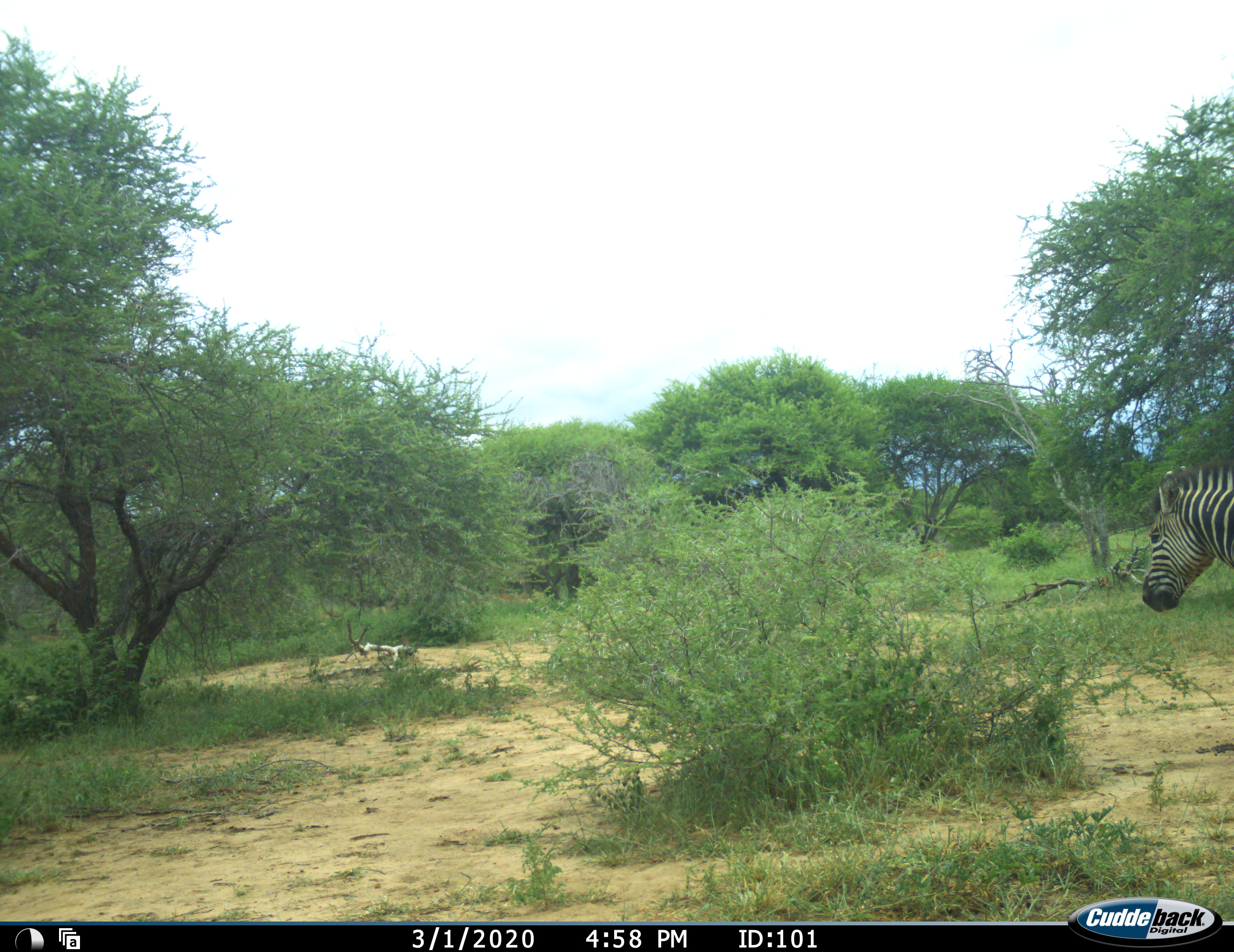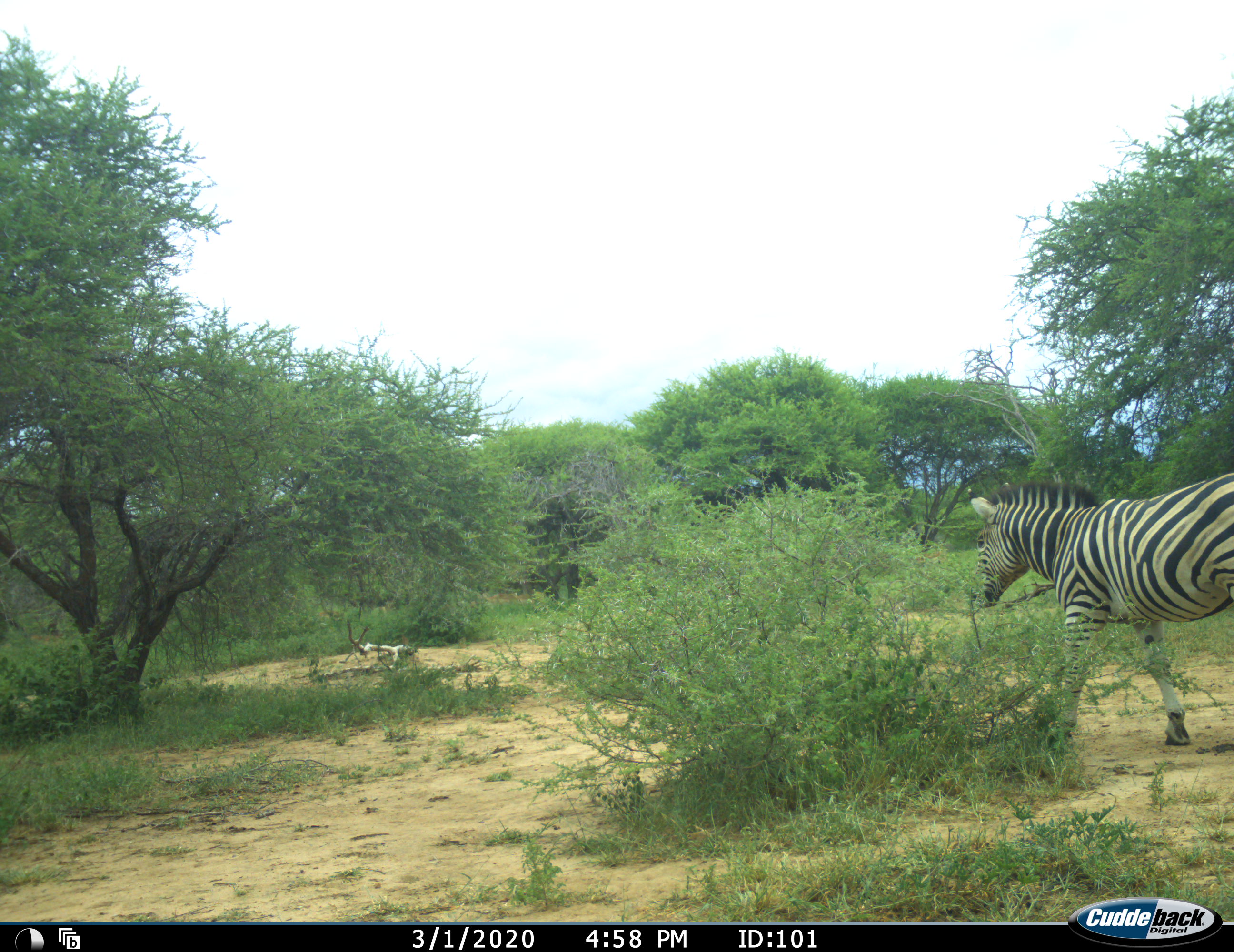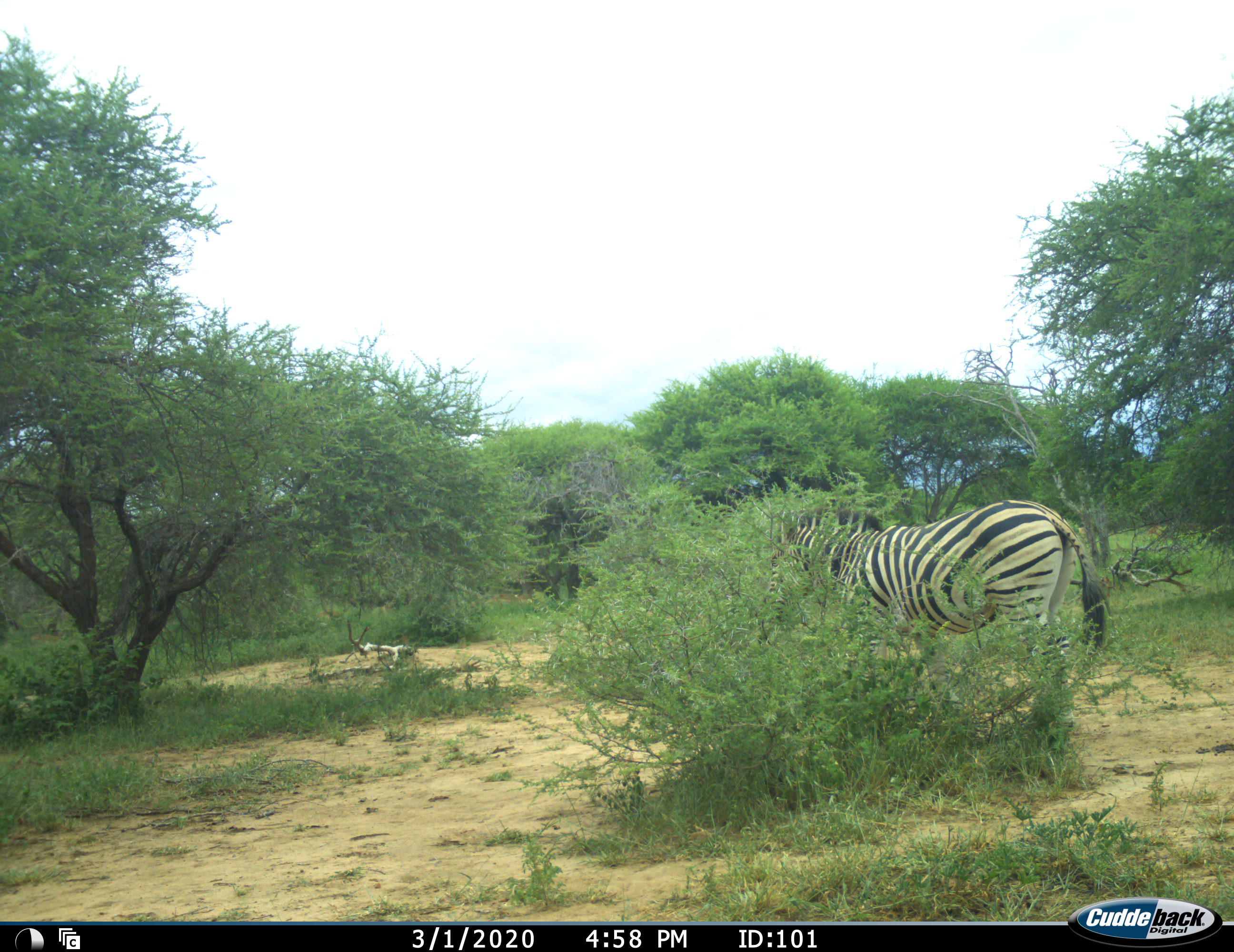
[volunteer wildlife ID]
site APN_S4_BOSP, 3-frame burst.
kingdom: Animalia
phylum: Chordata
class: Mammalia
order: Perissodactyla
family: Equidae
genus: Equus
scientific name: Equus quagga burchellii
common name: burchell's zebra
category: zebraburchells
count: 1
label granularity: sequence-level